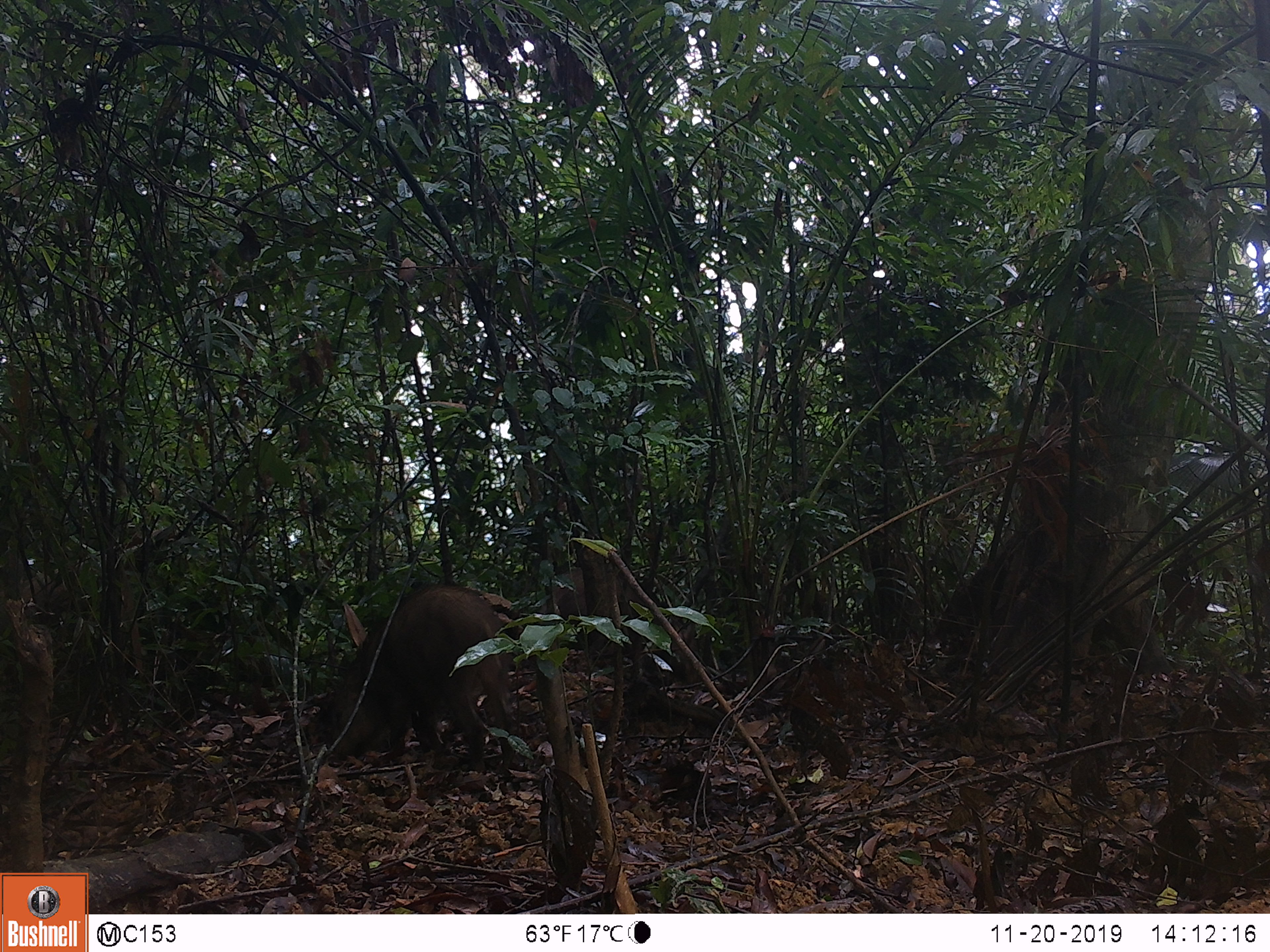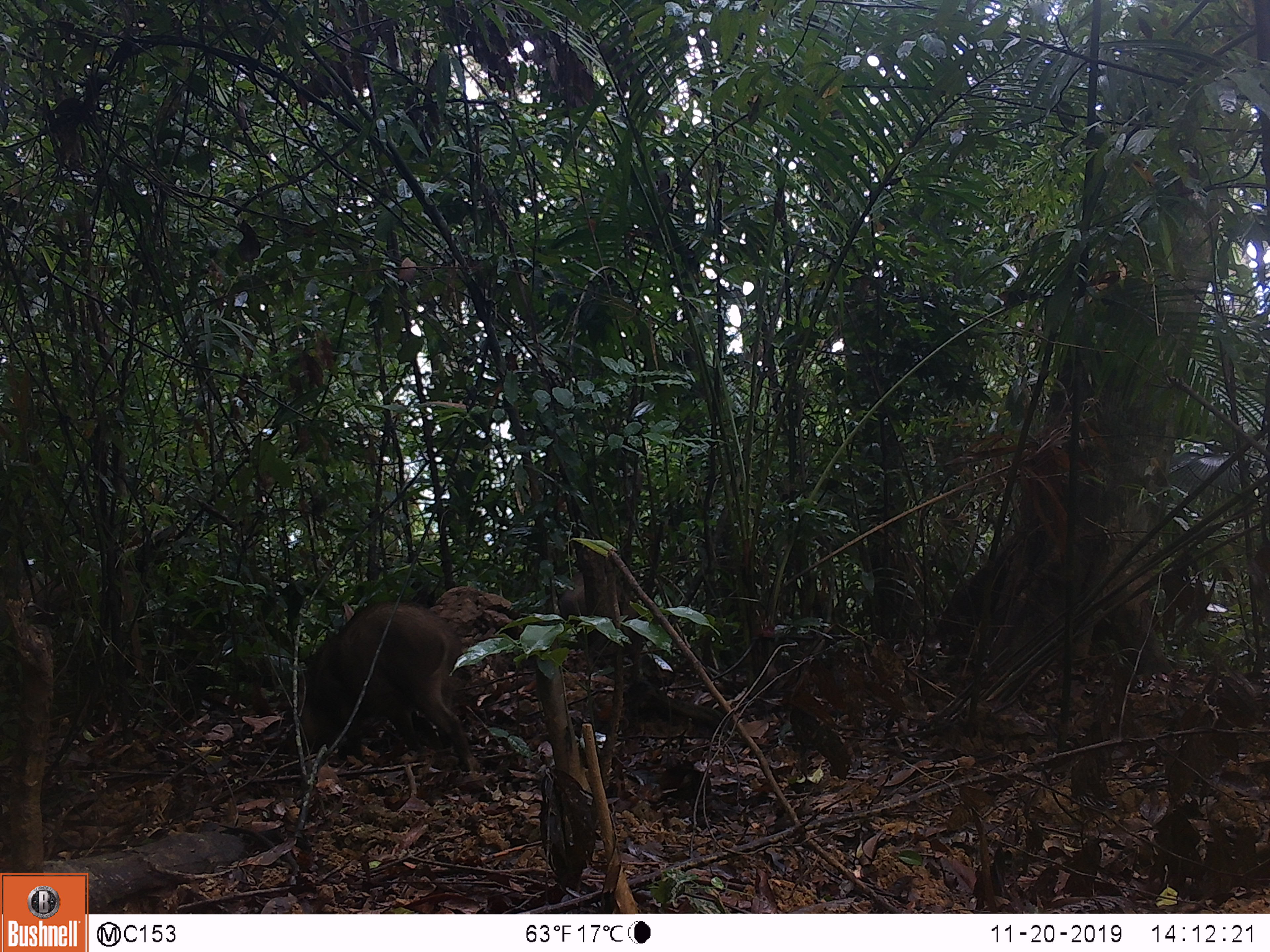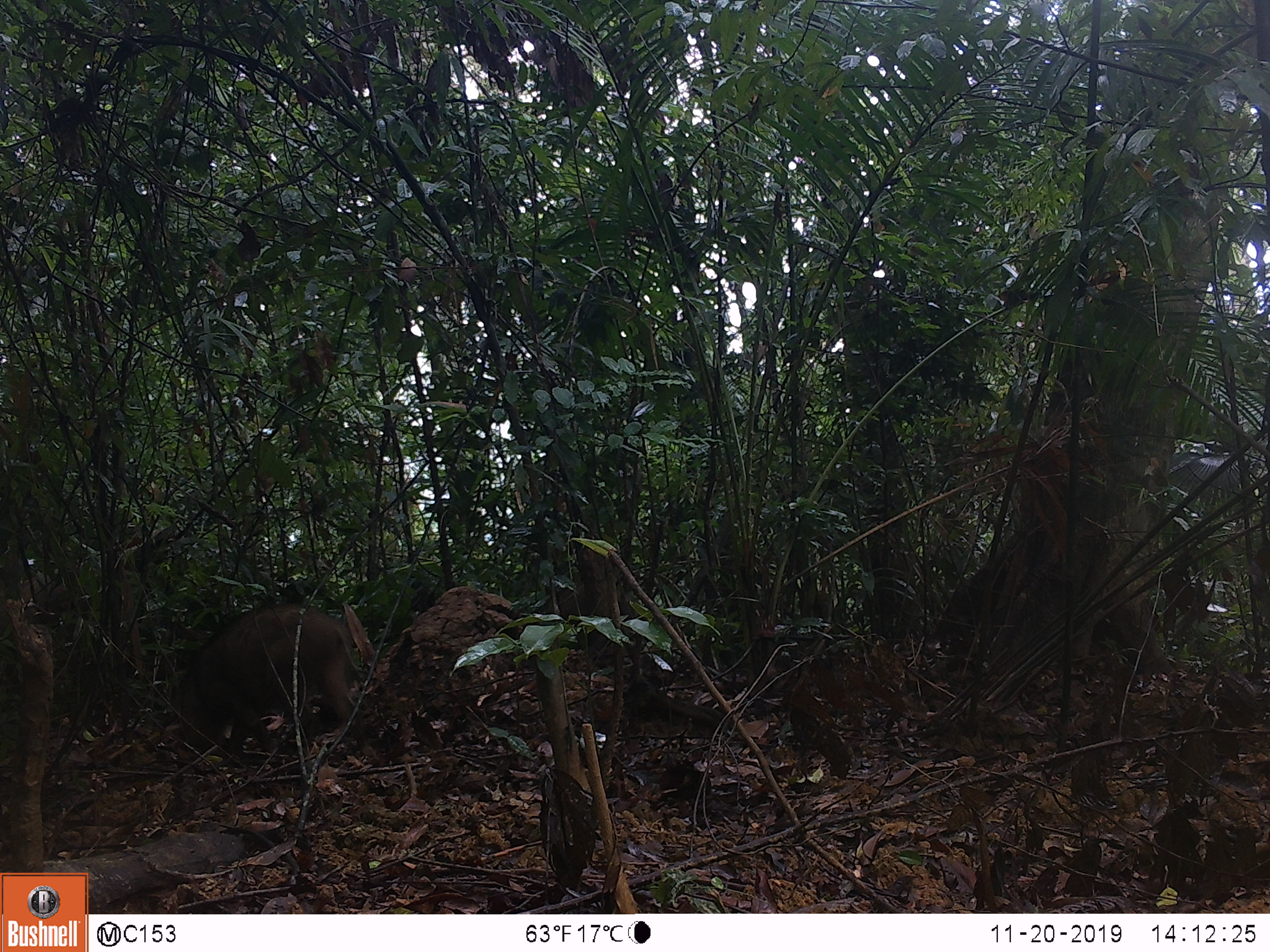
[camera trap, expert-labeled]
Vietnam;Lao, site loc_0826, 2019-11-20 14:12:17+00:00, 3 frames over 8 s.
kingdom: Animalia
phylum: Chordata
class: Mammalia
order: Artiodactyla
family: Suidae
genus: Sus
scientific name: Sus scrofa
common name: eurasian wild pig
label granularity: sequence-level